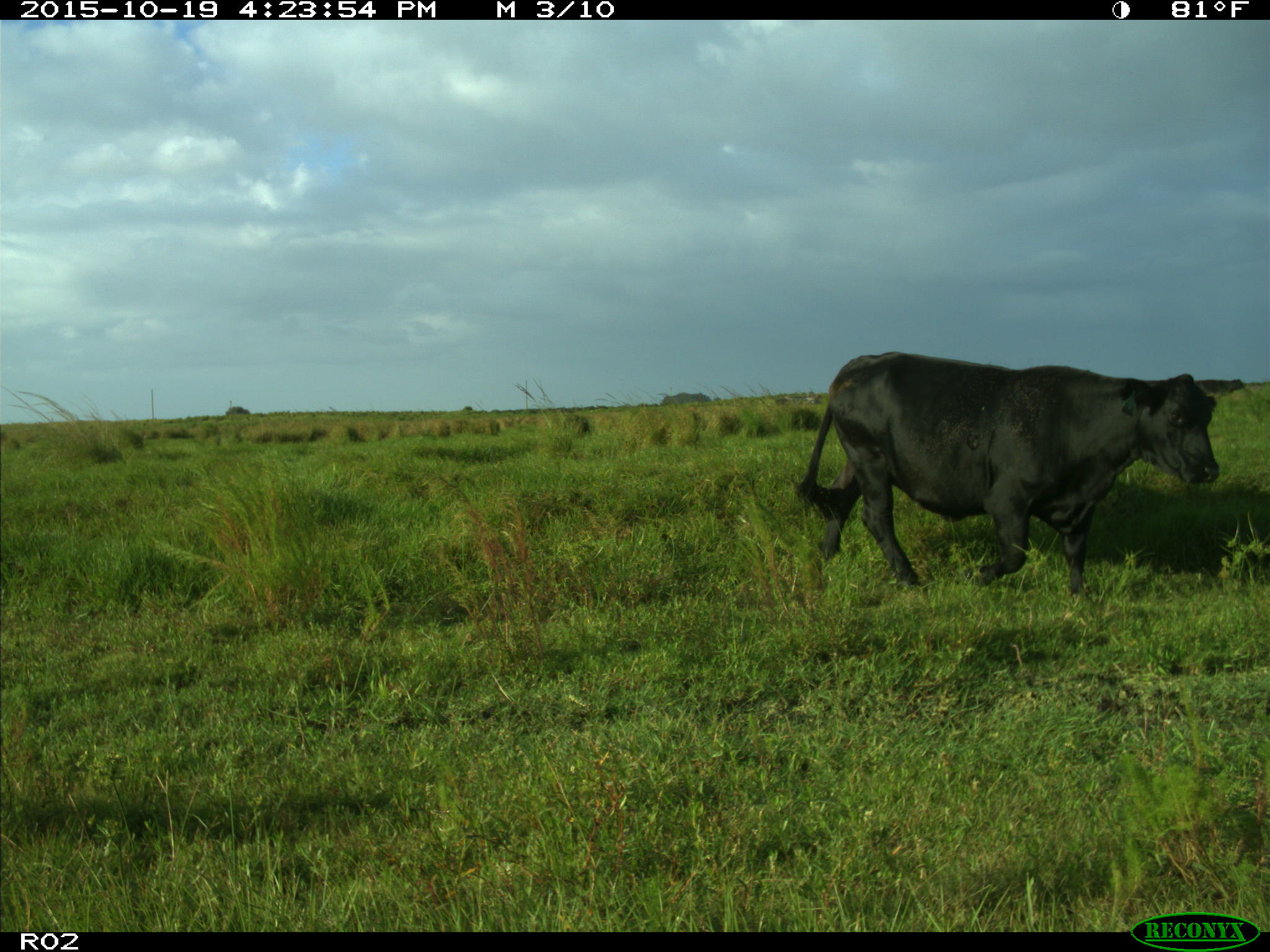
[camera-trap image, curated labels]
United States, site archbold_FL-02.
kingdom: Animalia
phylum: Chordata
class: Mammalia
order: Artiodactyla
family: Bovidae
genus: Bos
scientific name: Bos taurus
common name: domestic cow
Bos taurus (domestic cow).